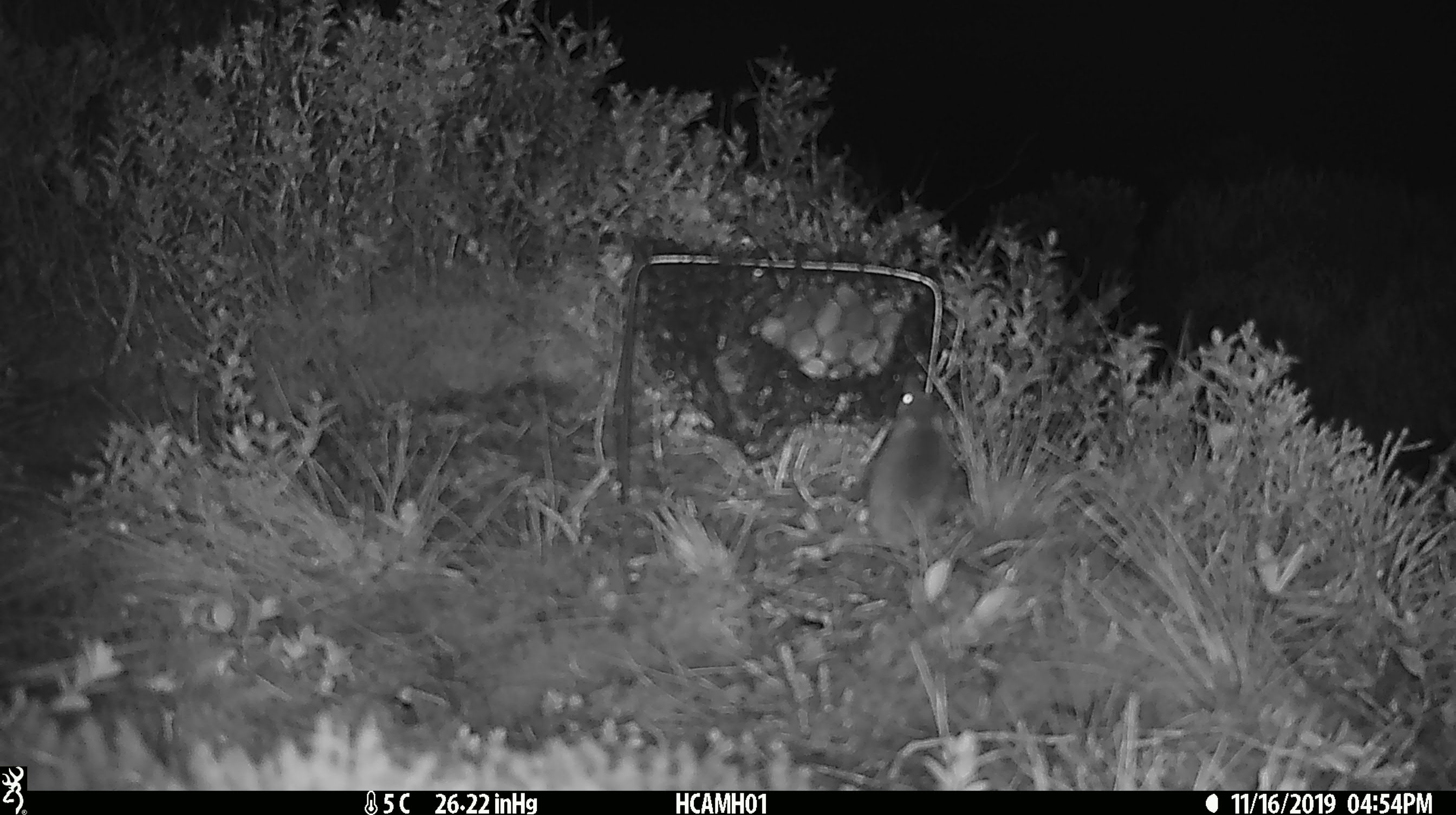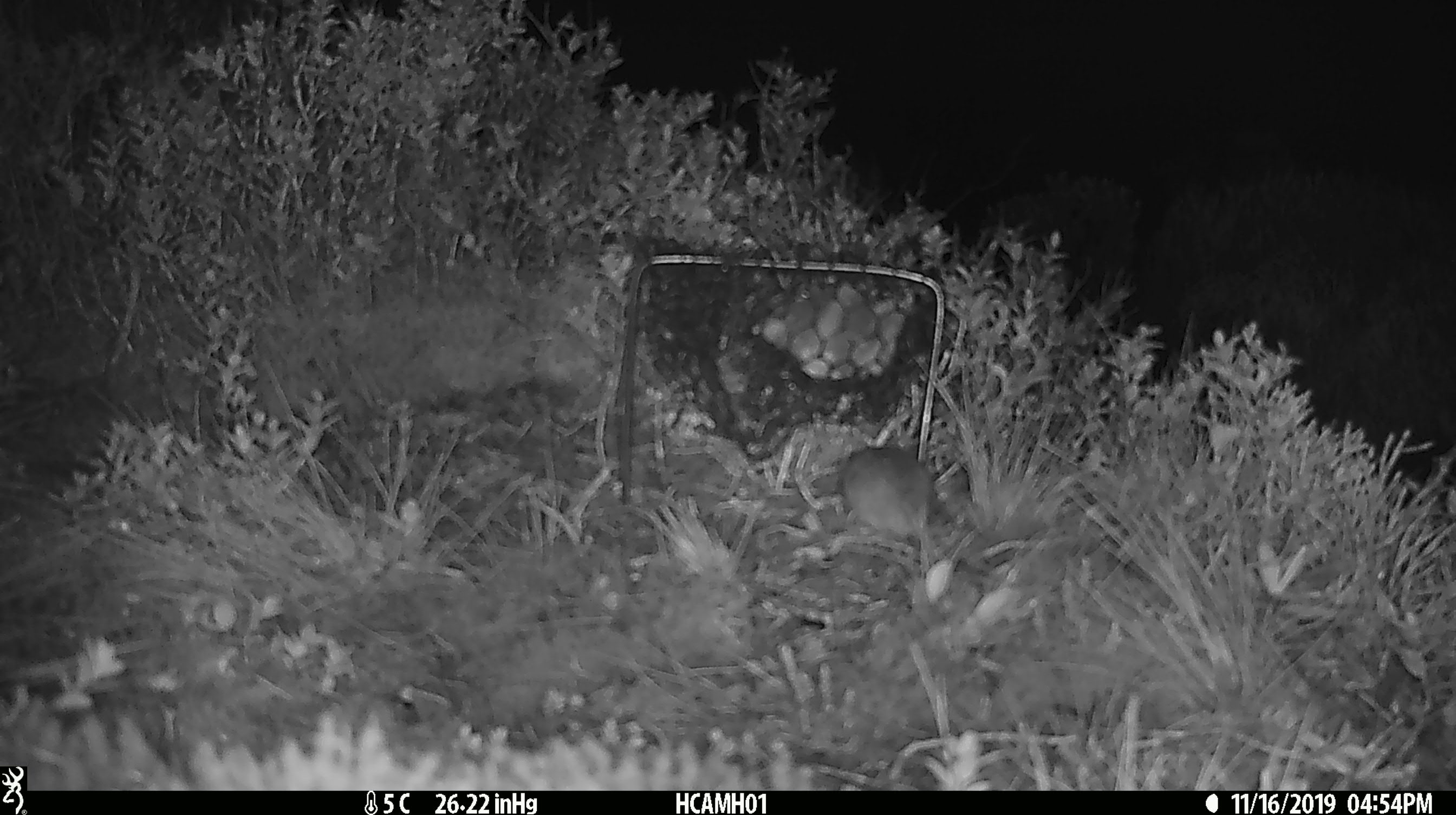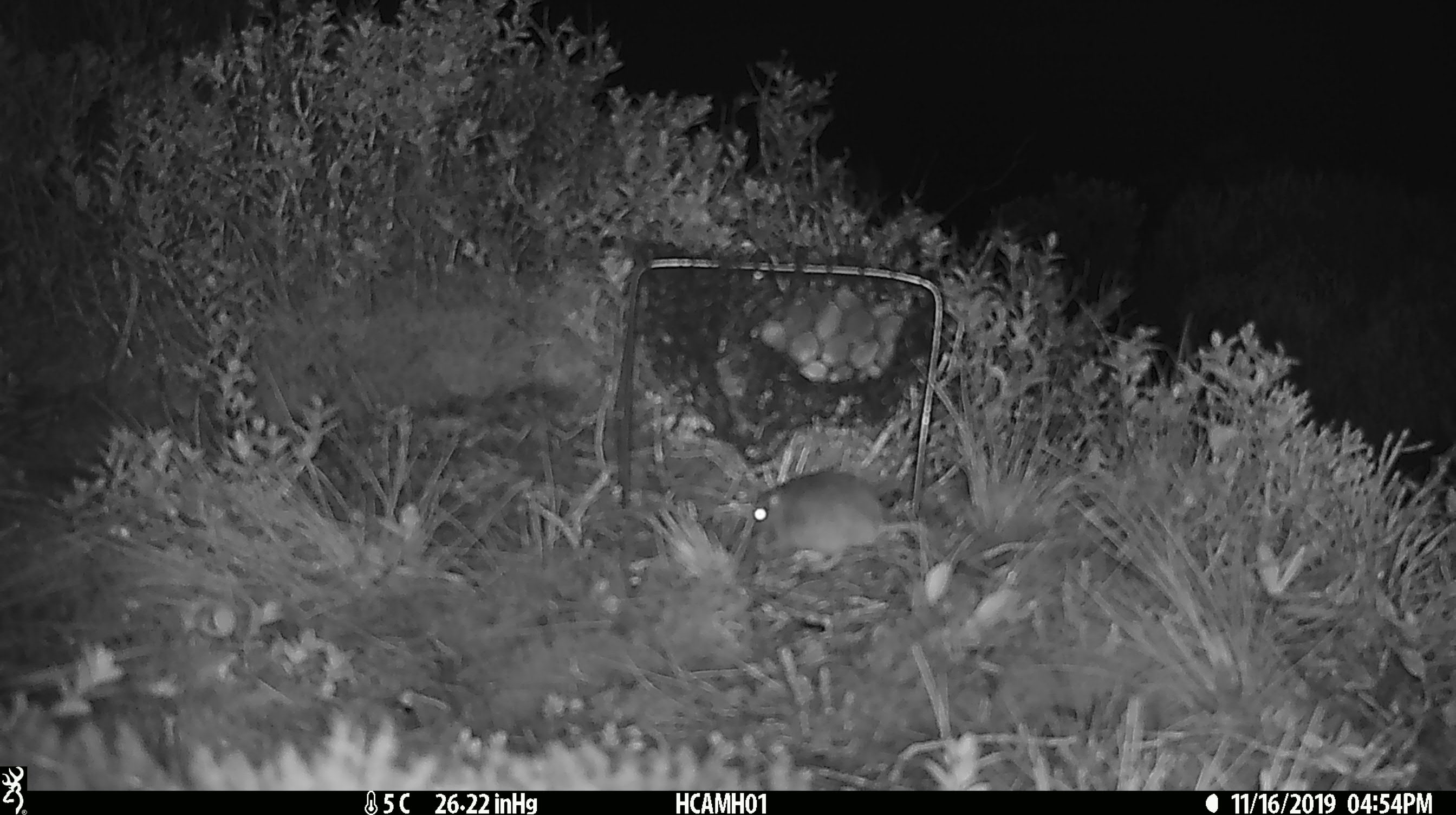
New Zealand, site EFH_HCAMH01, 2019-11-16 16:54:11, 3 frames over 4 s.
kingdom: Animalia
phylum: Chordata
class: Mammalia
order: Rodentia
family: Muridae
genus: Mus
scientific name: Mus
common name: mouse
Mouse (Mus).